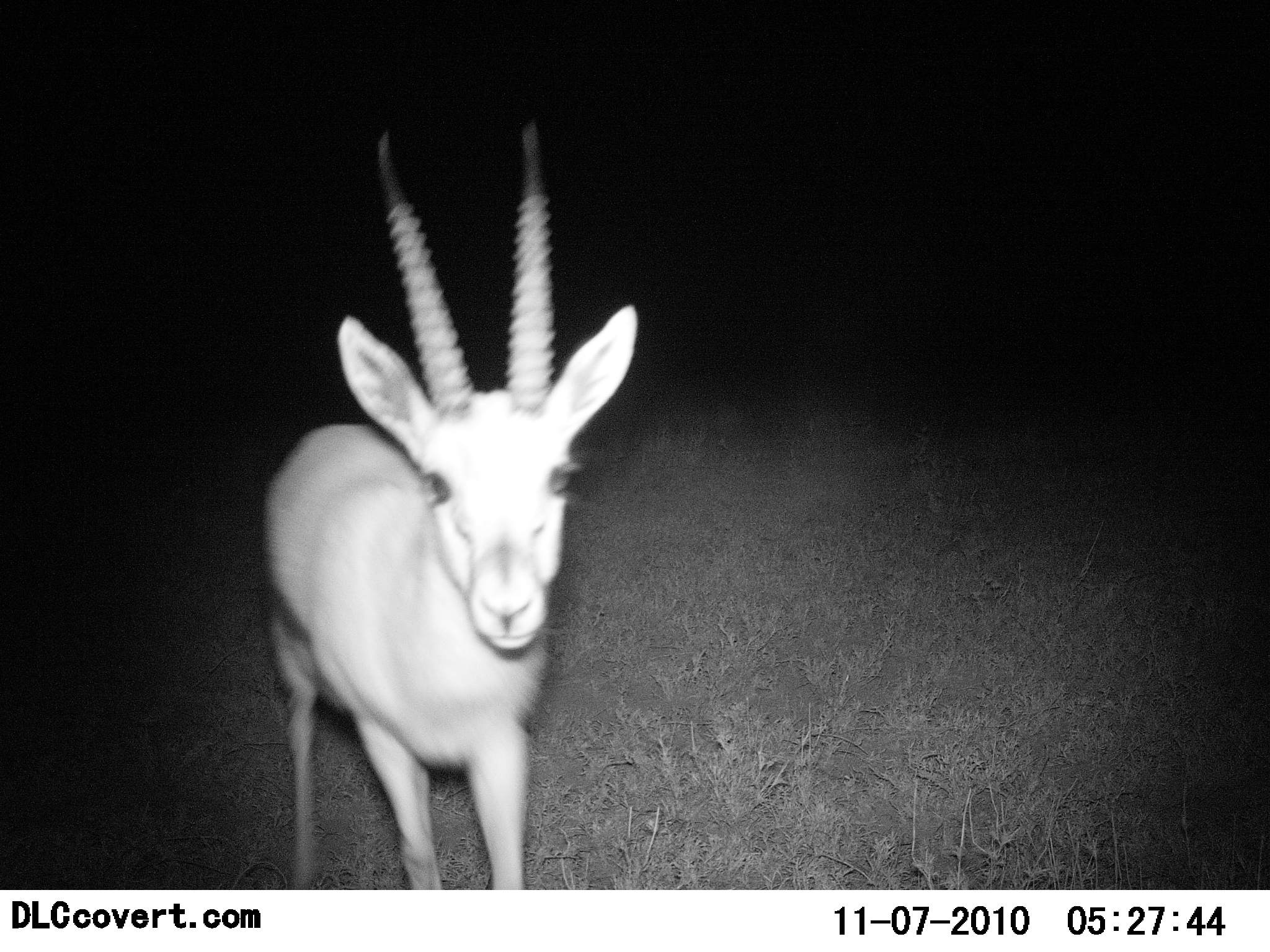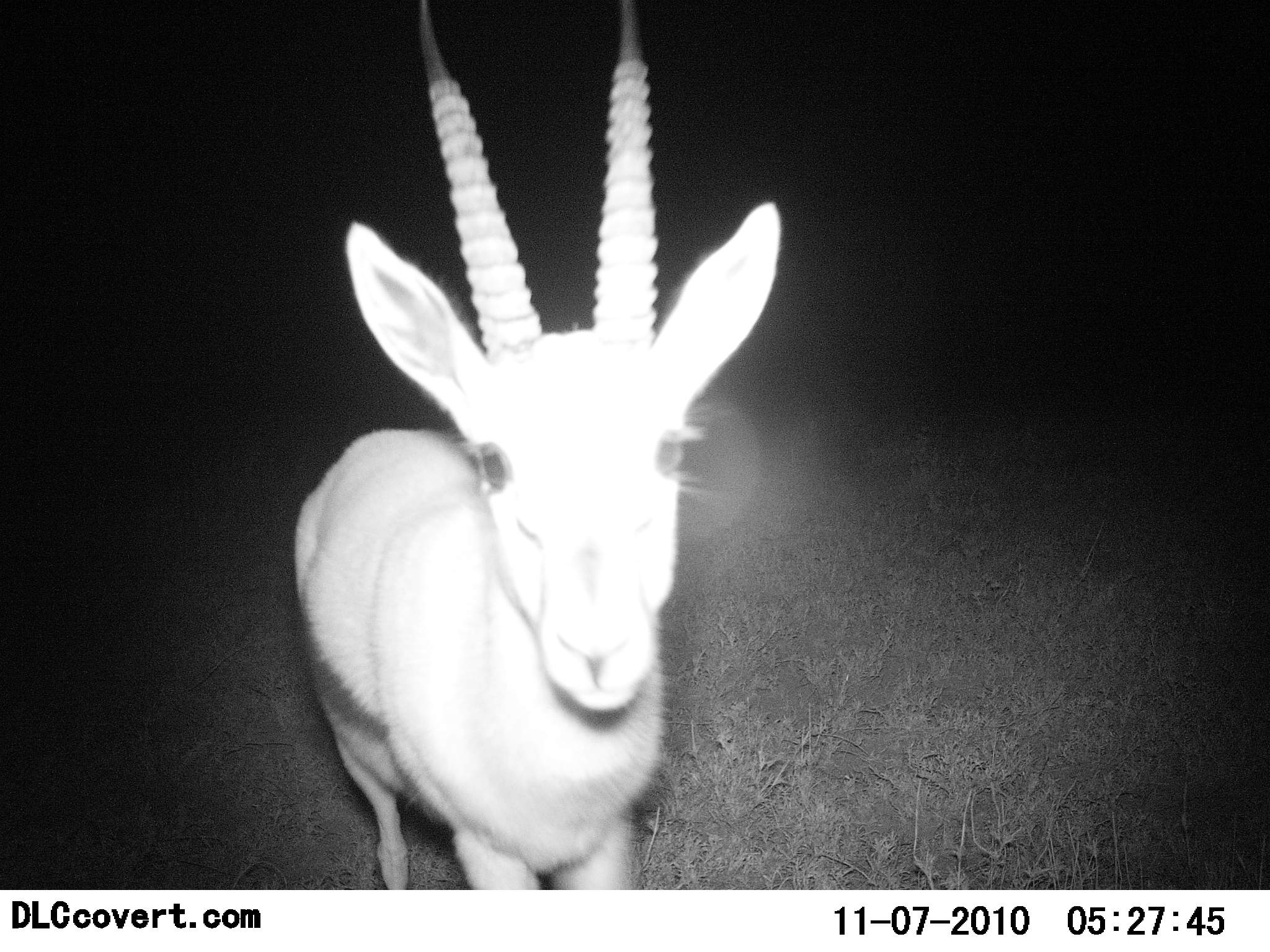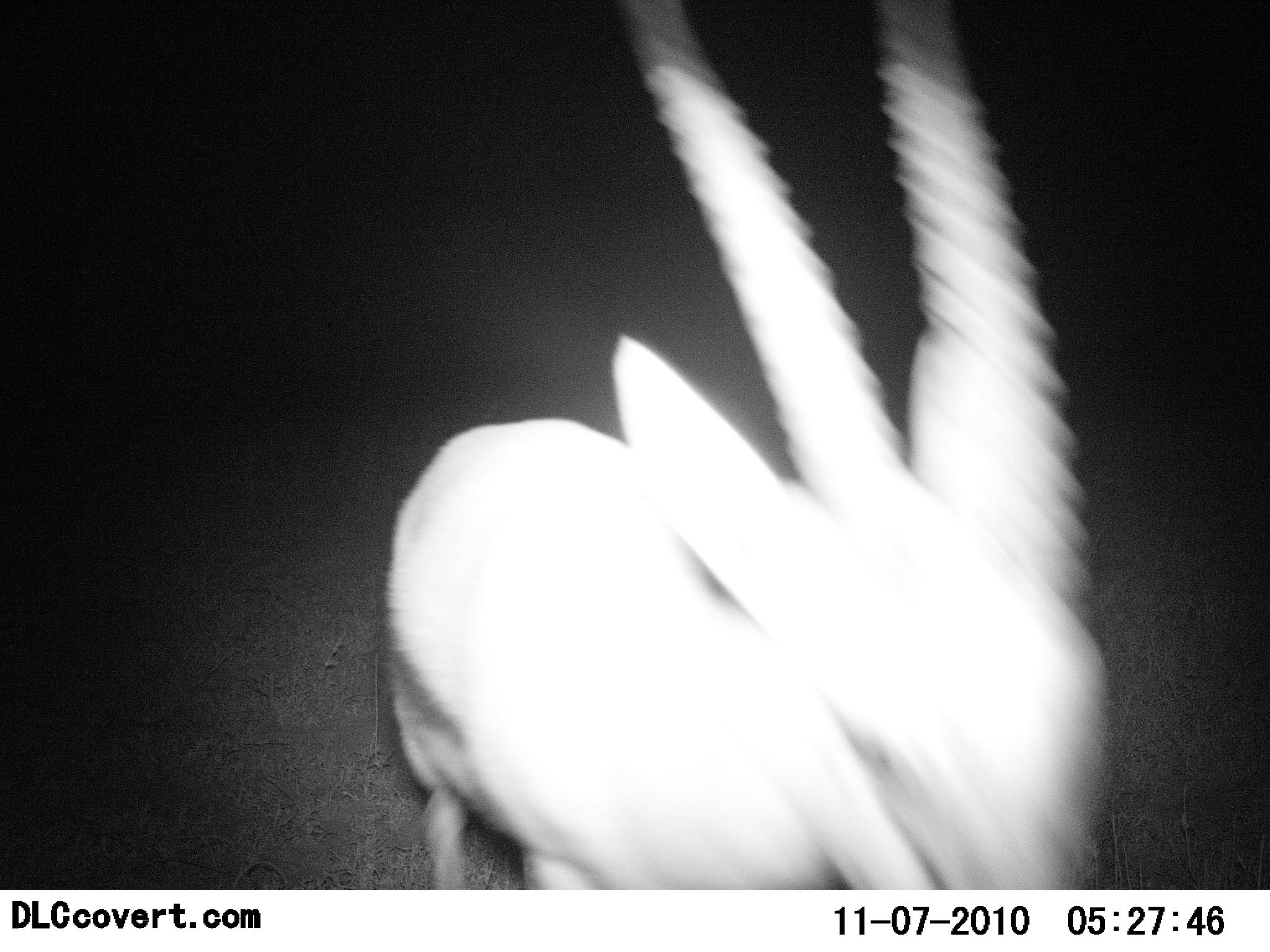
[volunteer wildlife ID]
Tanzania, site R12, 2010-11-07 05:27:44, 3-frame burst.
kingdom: Animalia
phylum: Chordata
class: Mammalia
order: Artiodactyla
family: Bovidae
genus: Eudorcas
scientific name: Eudorcas thomsonii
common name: thomson's gazelle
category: gazellethomsons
Gazellethomsons (thomson's gazelle) (Eudorcas thomsonii), count 1. Behavior (volunteer vote fractions): standing 18%, resting 0%, moving 82%, interacting 12%. Young present (vote fraction): 0%. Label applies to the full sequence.